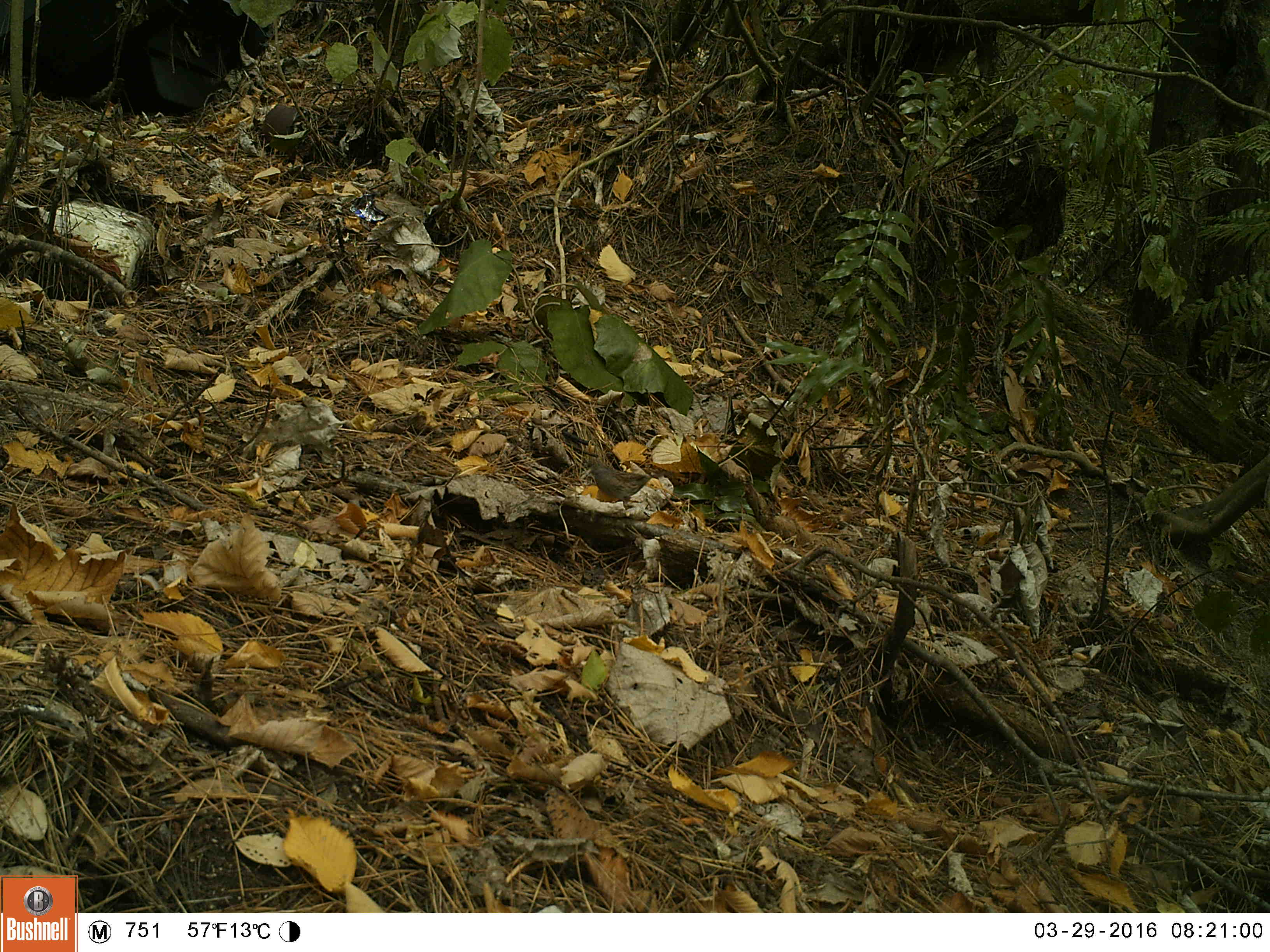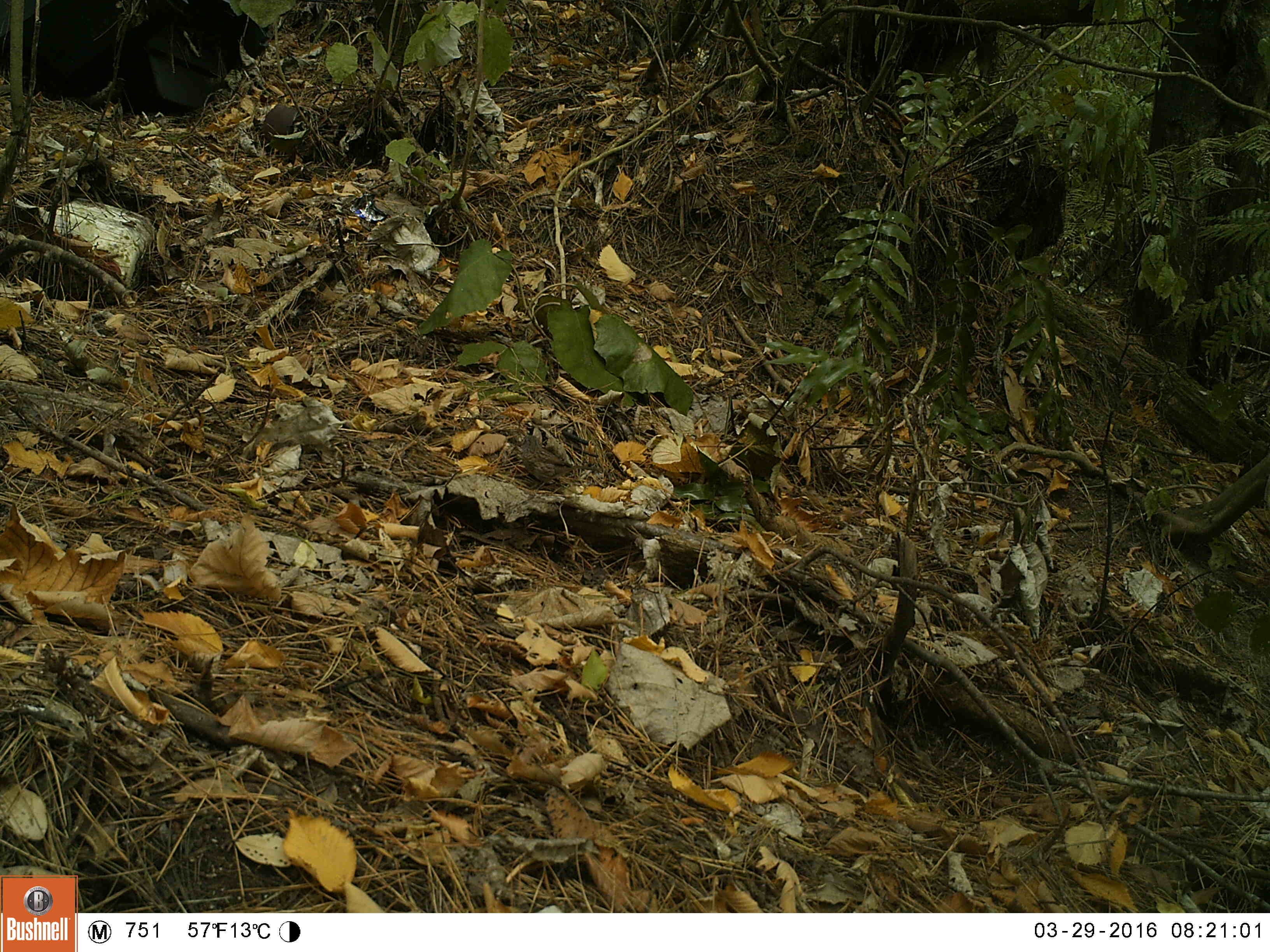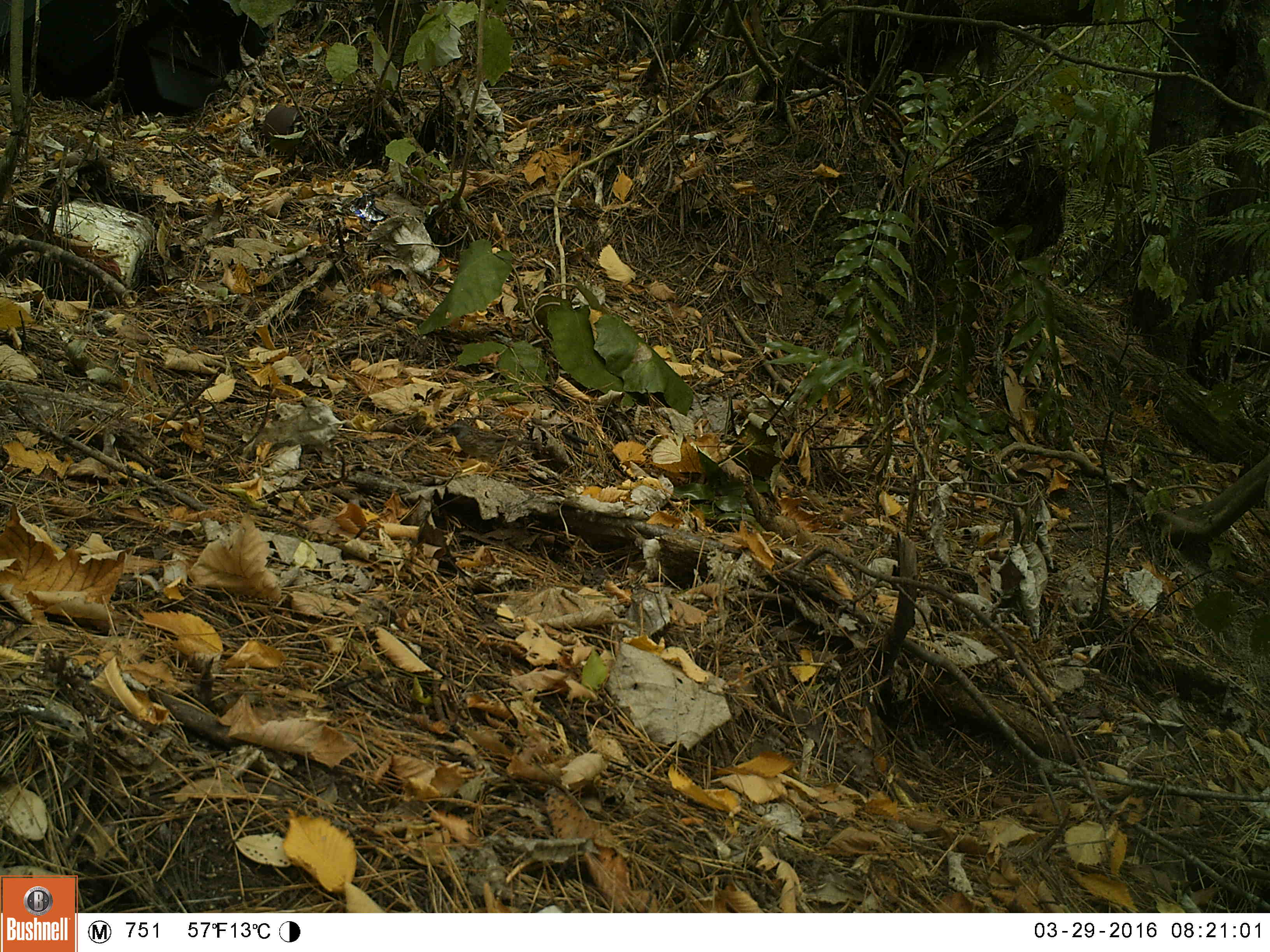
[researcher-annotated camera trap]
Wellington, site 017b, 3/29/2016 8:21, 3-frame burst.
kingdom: Animalia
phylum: Chordata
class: Aves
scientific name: Aves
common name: bird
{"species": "bird (Aves)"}